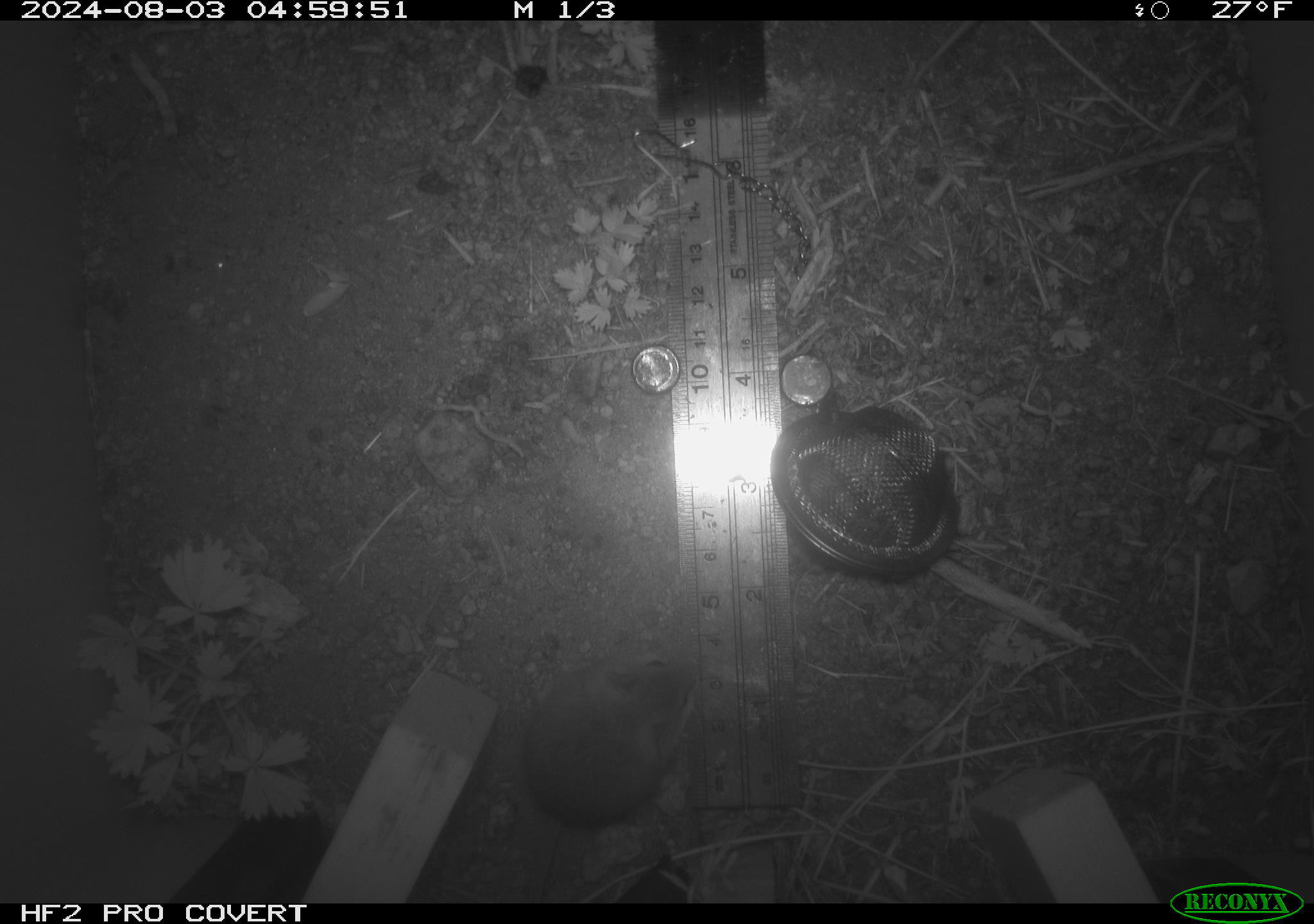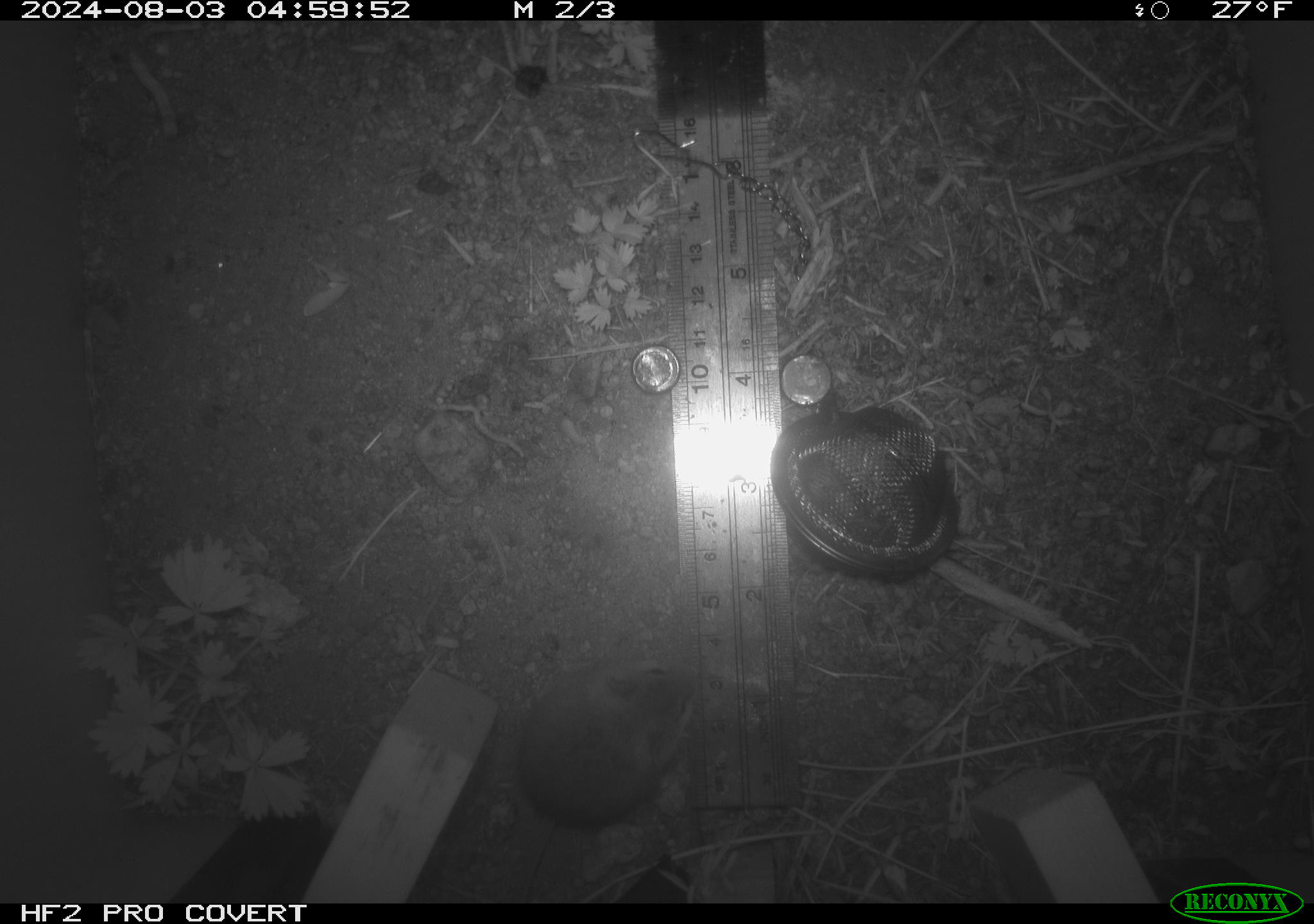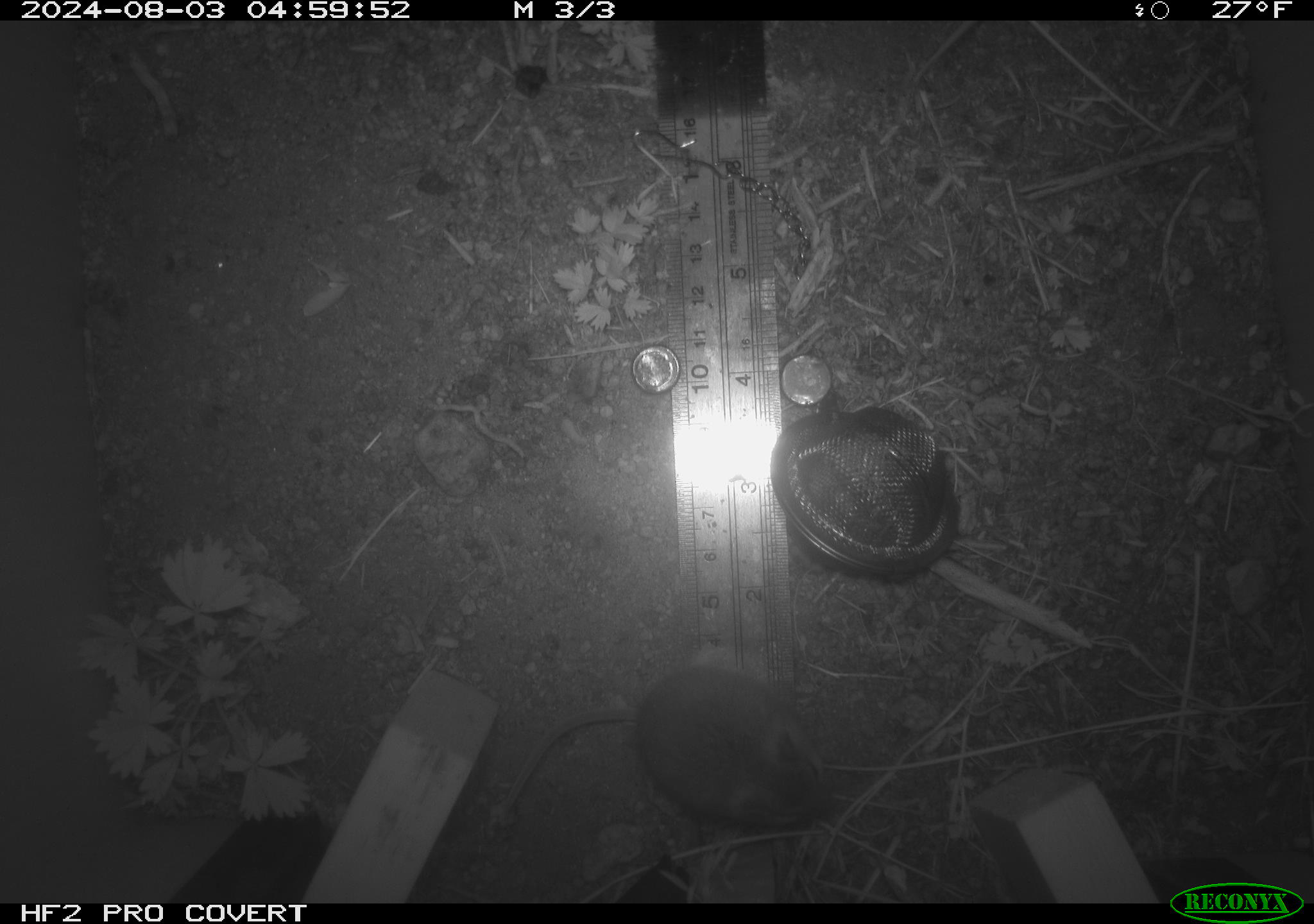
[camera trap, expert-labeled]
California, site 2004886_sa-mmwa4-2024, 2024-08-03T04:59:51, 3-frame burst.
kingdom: Animalia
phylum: Chordata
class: Mammalia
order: Rodentia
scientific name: Rodentia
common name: mouse species